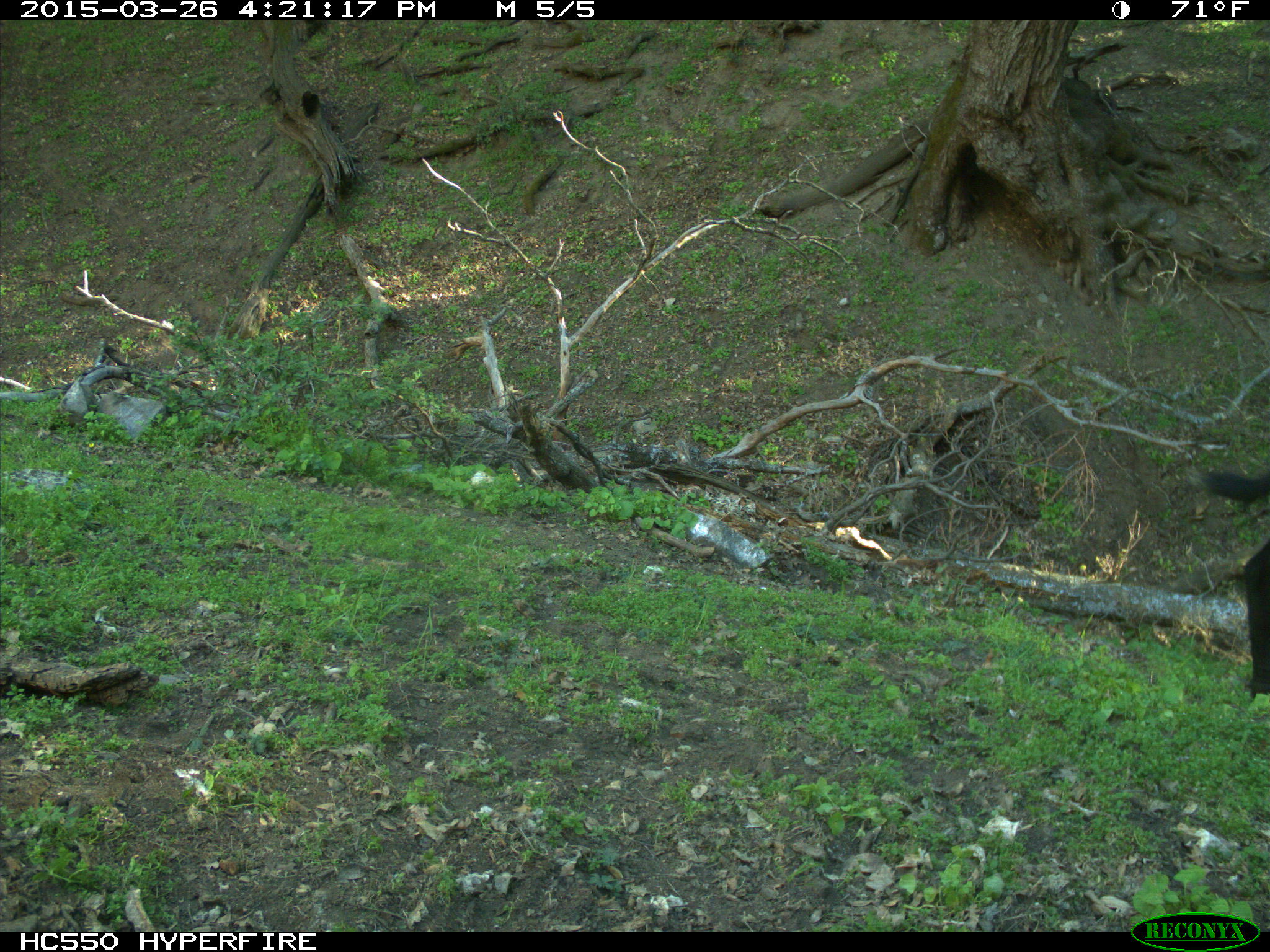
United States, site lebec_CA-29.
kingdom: Animalia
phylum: Chordata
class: Mammalia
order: Artiodactyla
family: Bovidae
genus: Bos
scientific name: Bos taurus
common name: domestic cow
Bos taurus (domestic cow).